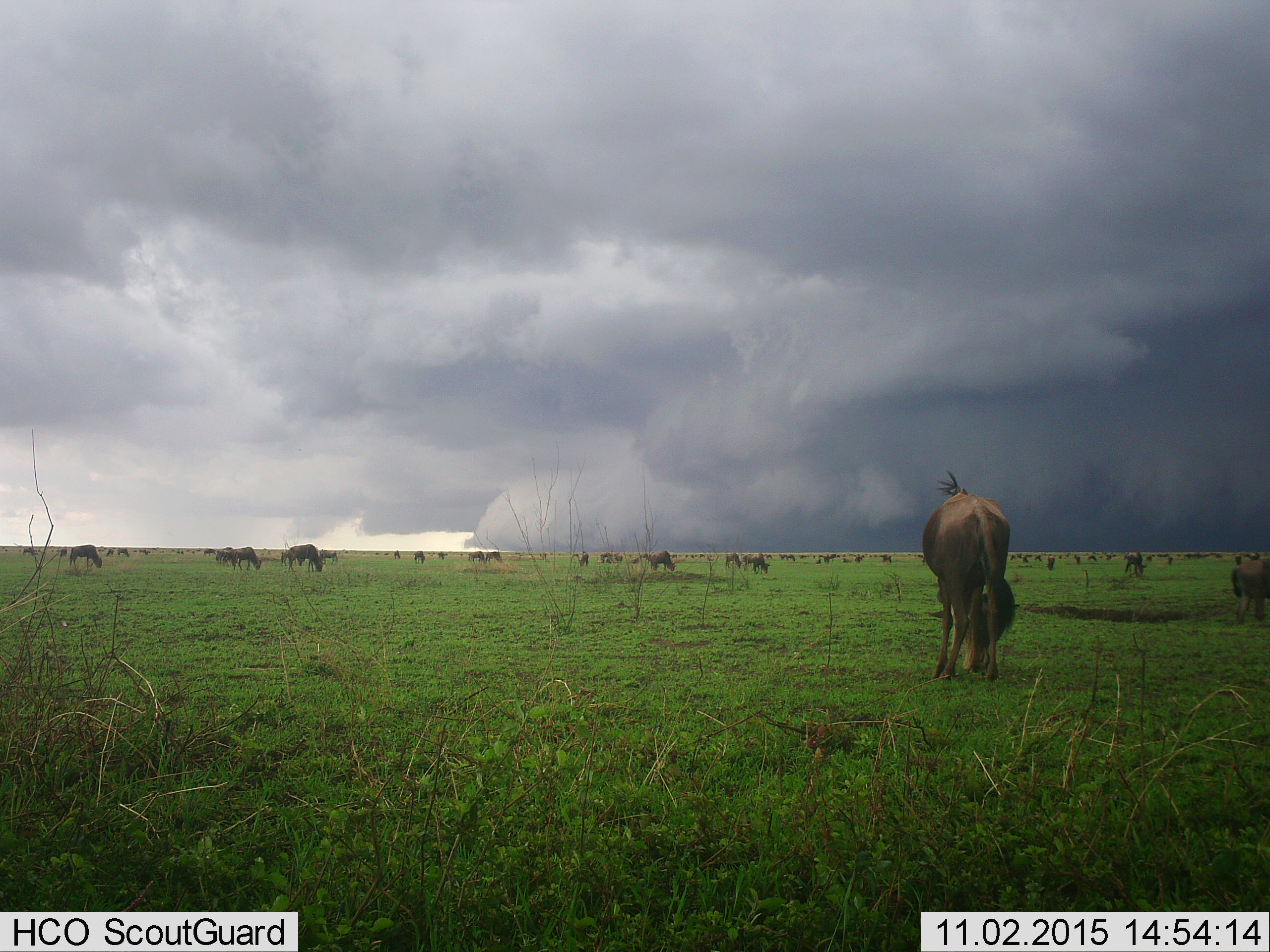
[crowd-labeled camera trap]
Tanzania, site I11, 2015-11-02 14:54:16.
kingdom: Animalia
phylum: Chordata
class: Mammalia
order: Artiodactyla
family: Bovidae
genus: Connochaetes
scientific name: Connochaetes taurinus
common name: blue wildebeest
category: wildebeest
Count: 51+.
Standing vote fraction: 44%.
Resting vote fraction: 11%.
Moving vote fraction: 0%.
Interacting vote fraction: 11%.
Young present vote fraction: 11%.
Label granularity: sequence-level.